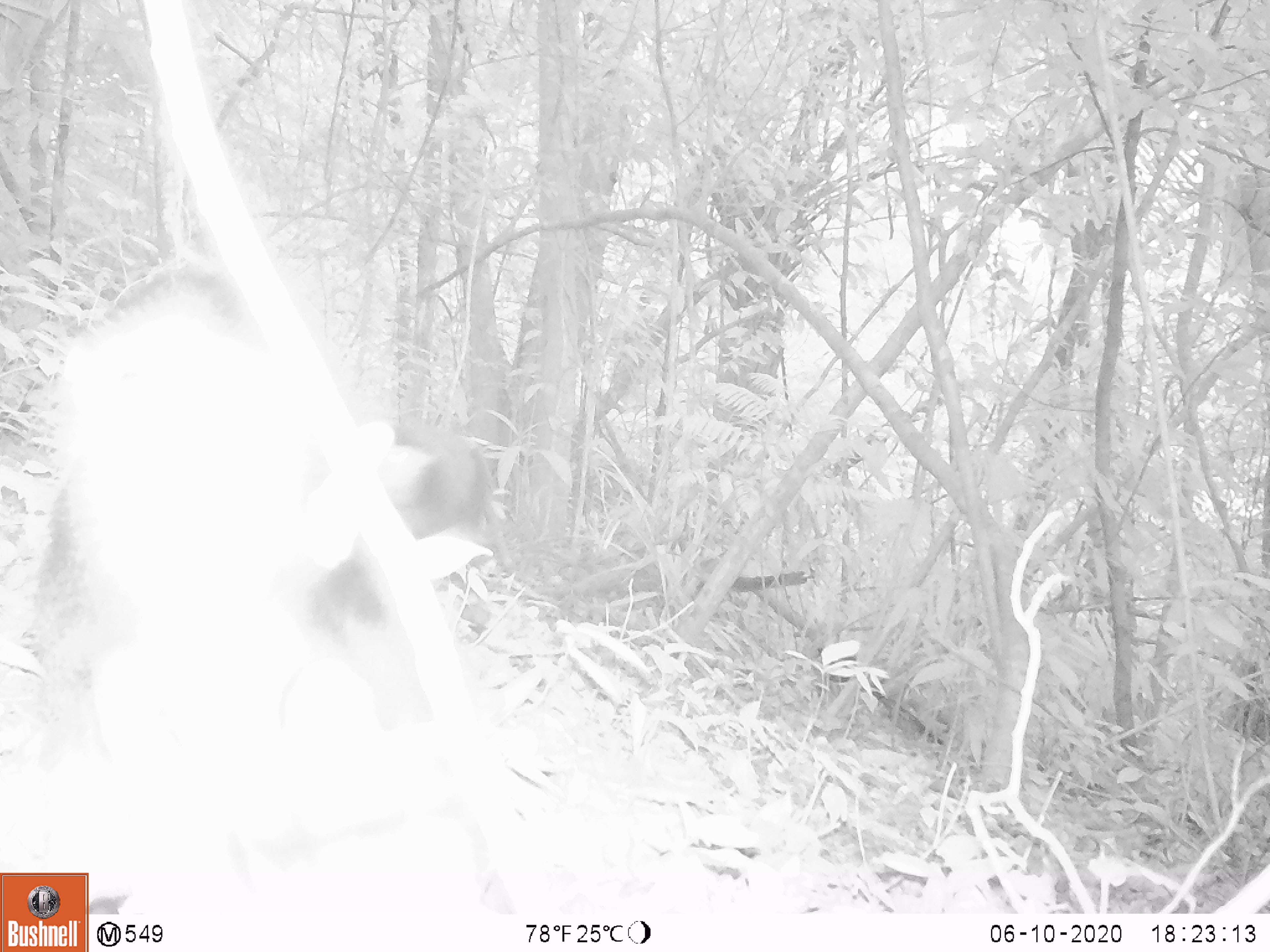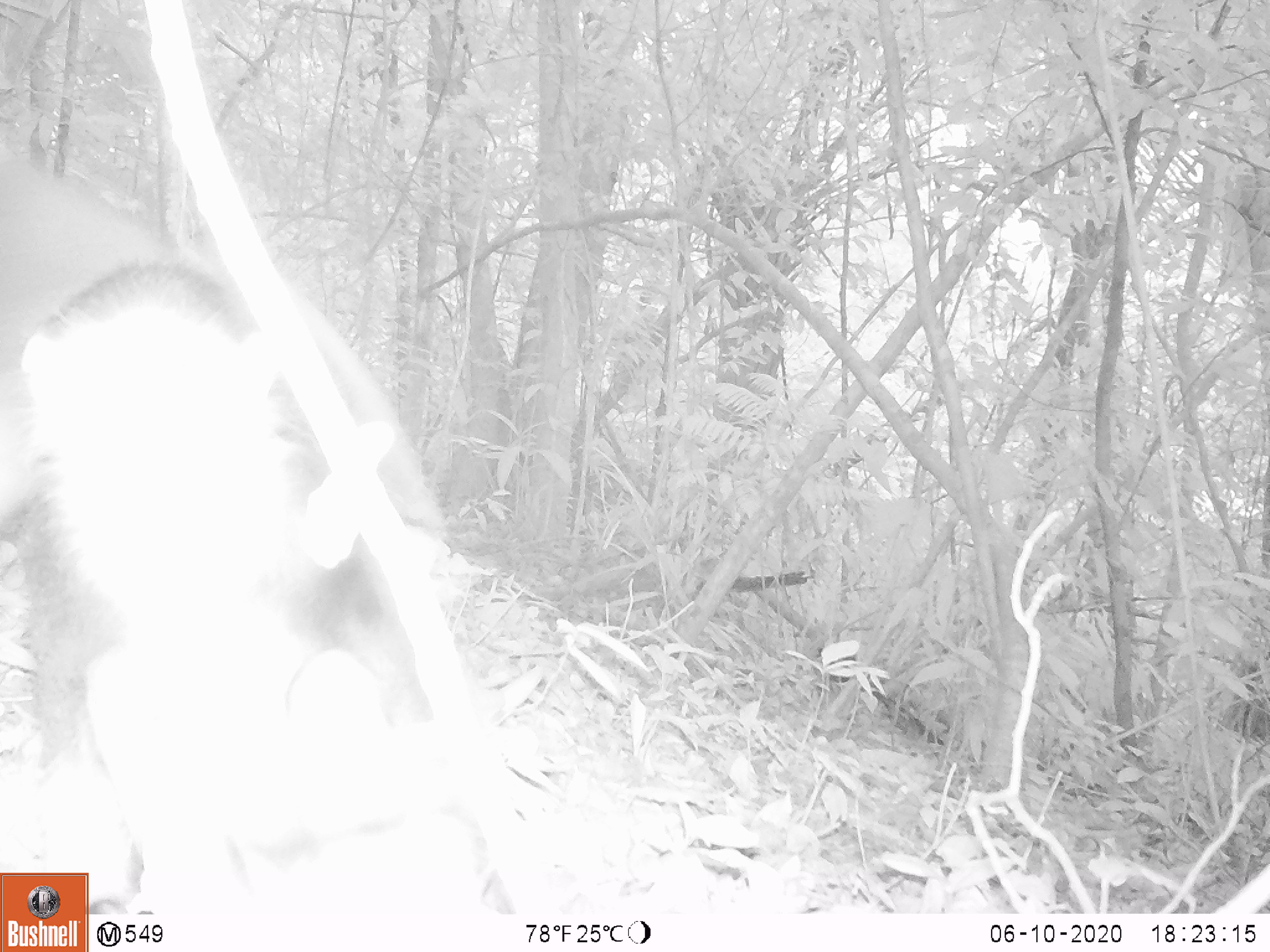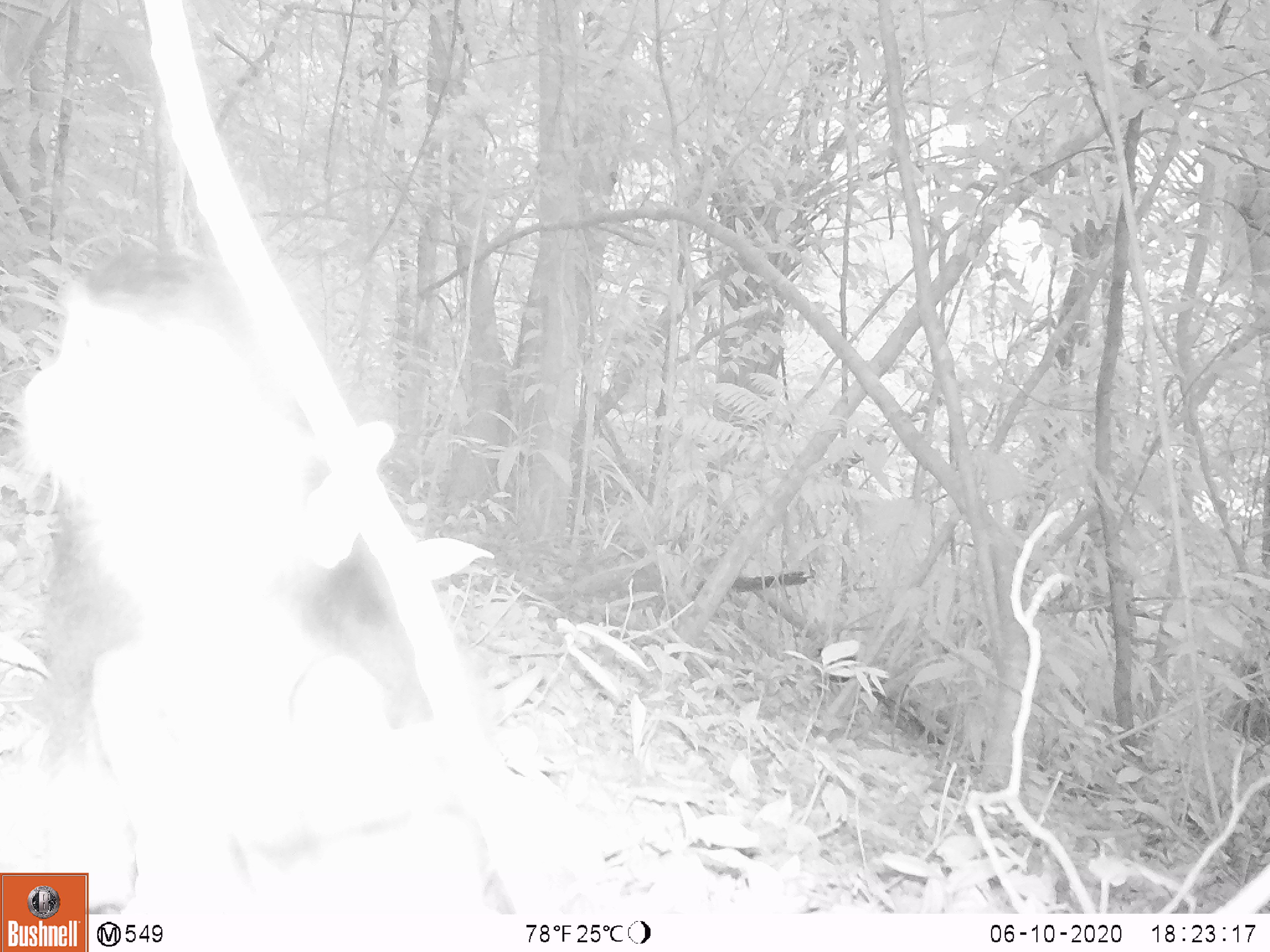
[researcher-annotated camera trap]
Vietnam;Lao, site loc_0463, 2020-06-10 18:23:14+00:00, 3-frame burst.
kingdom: Animalia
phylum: Chordata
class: Mammalia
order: Primates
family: Cercopithecidae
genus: Pygathrix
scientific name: Pygathrix nemaeus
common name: red-shanked douc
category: red shanked douc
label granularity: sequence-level